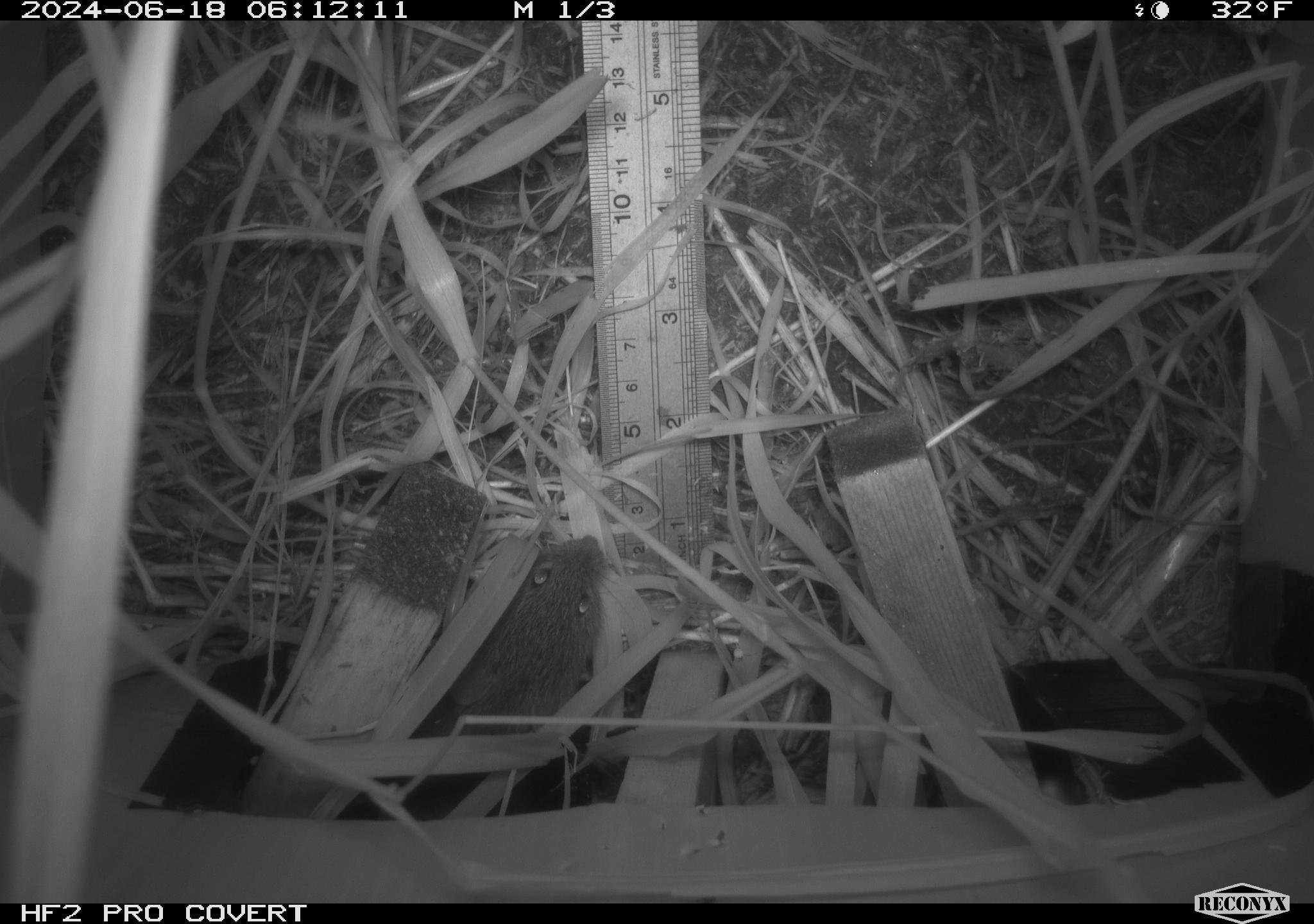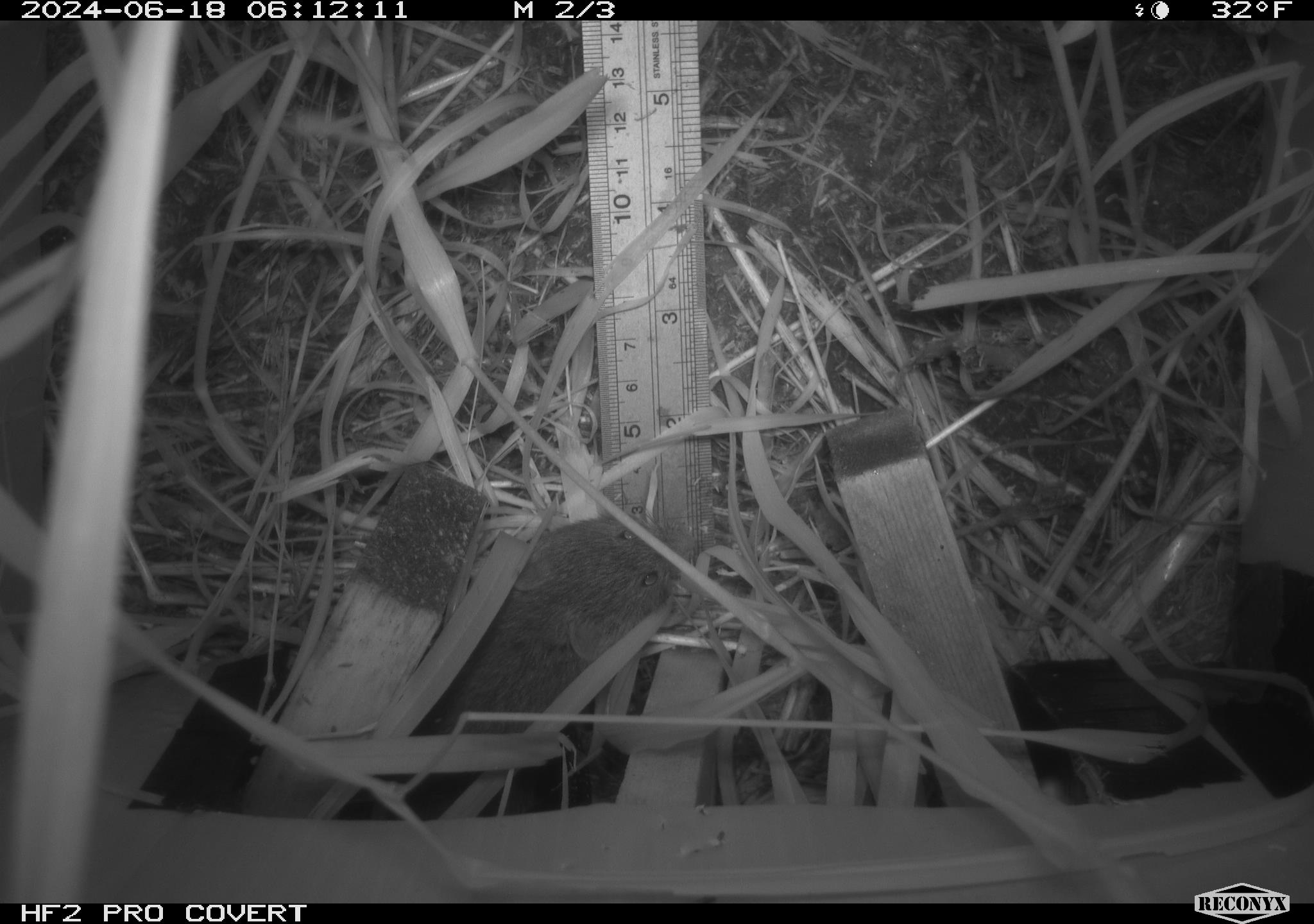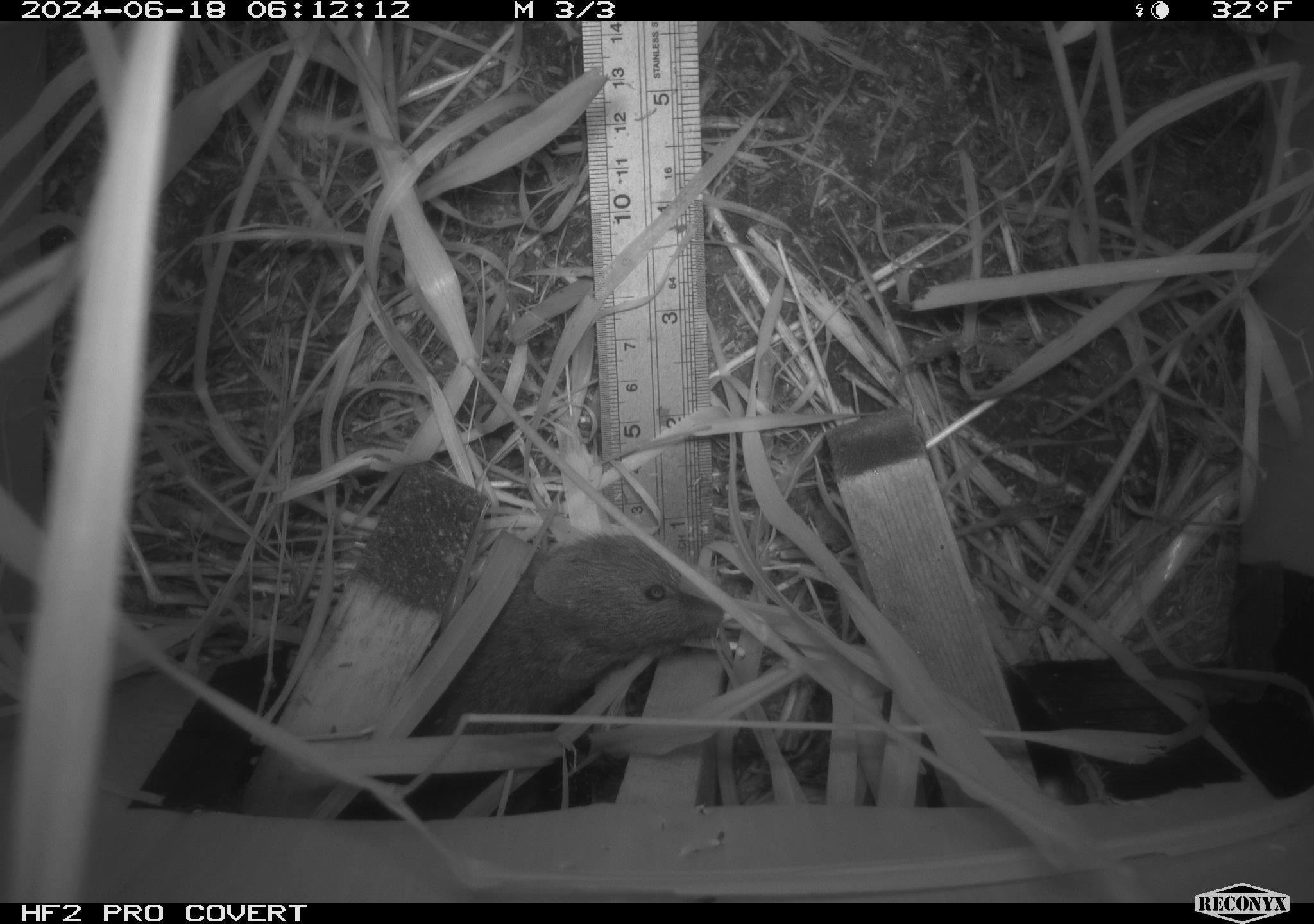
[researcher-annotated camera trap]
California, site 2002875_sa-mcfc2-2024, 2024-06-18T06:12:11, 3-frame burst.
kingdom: Animalia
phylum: Chordata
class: Mammalia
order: Rodentia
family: Cricetidae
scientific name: Arvicolinae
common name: voles, lemmings, and muskrats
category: arvicolinae subfamily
Arvicolinae subfamily (voles, lemmings, and muskrats) (Arvicolinae).